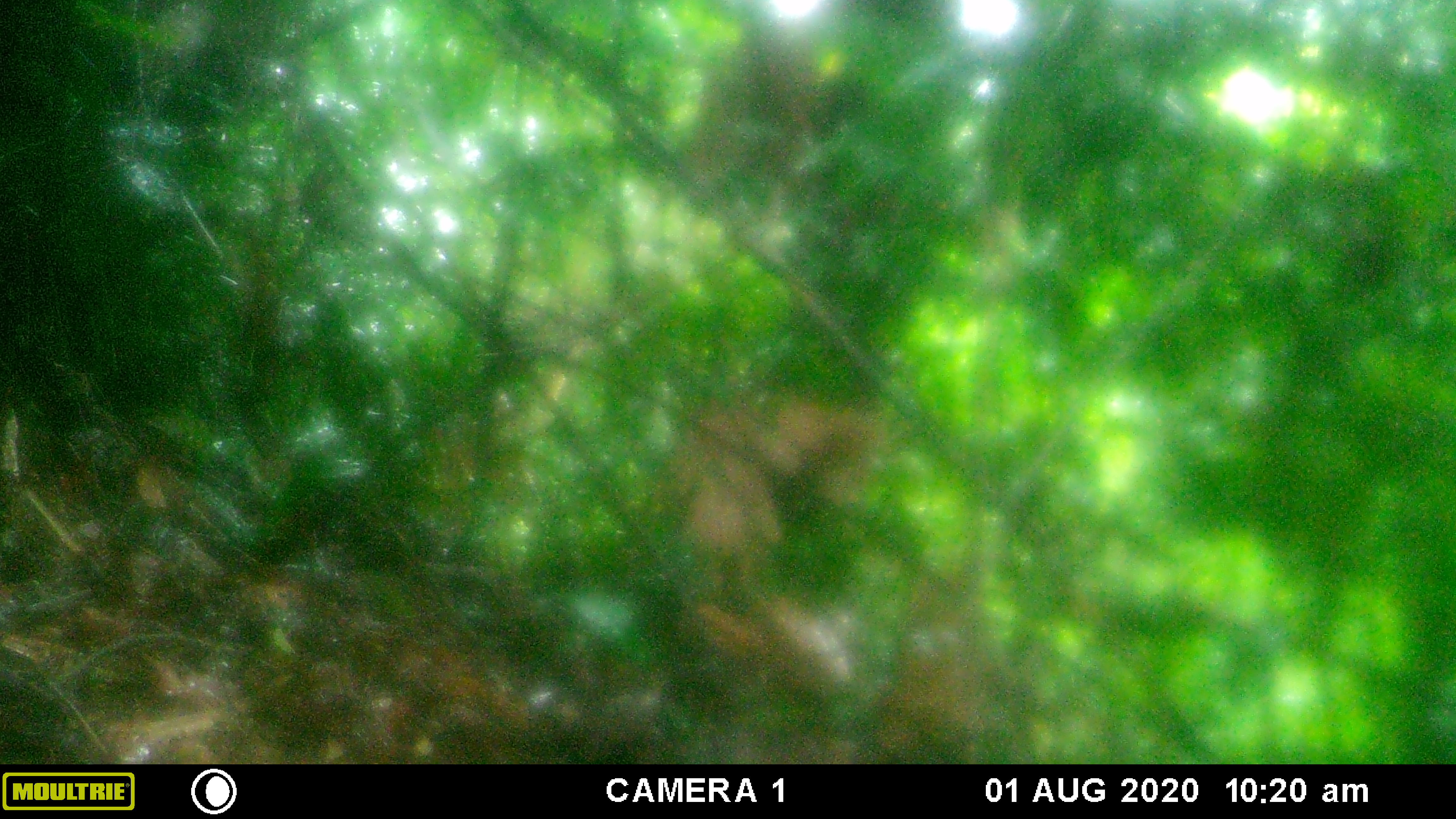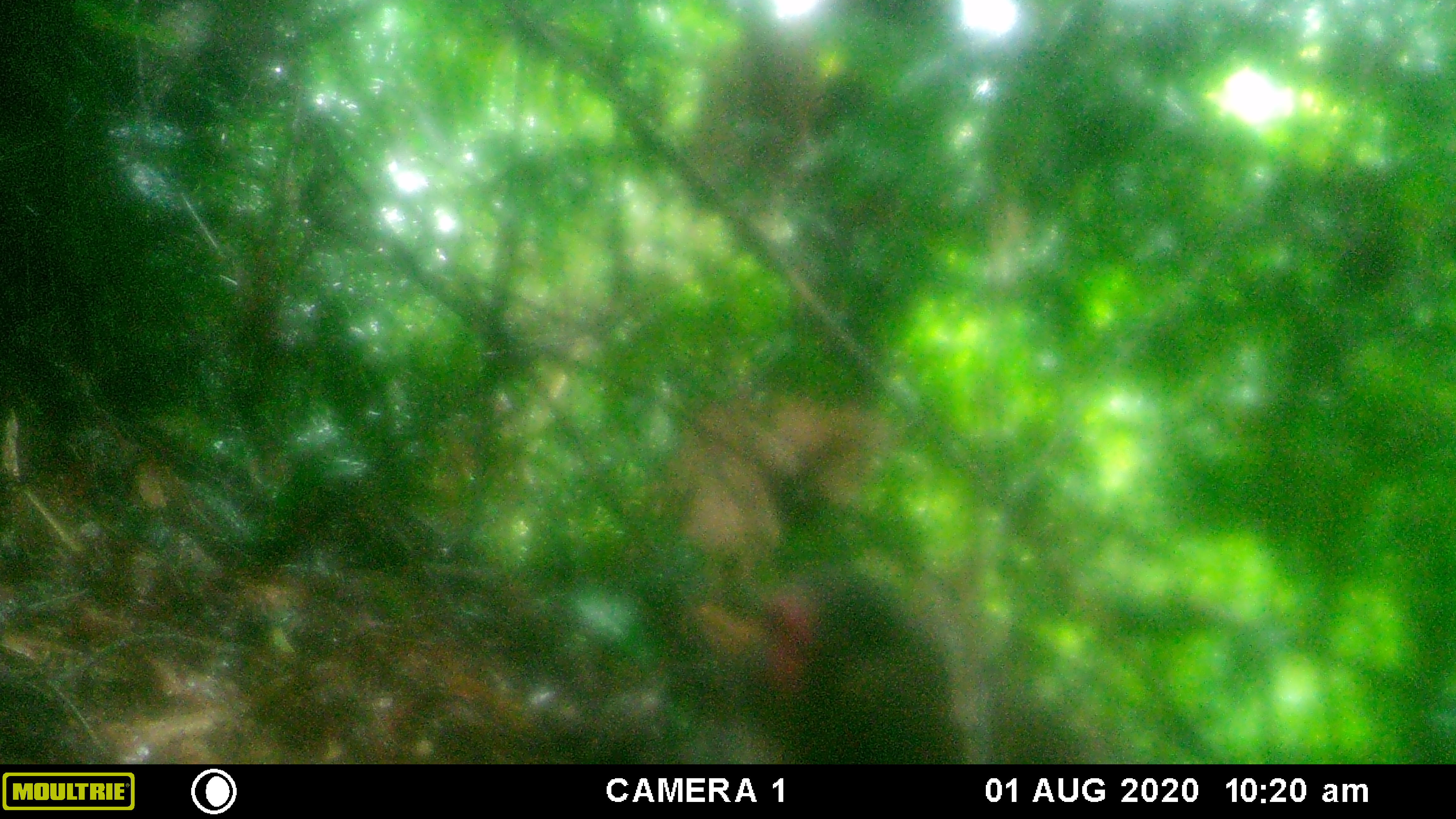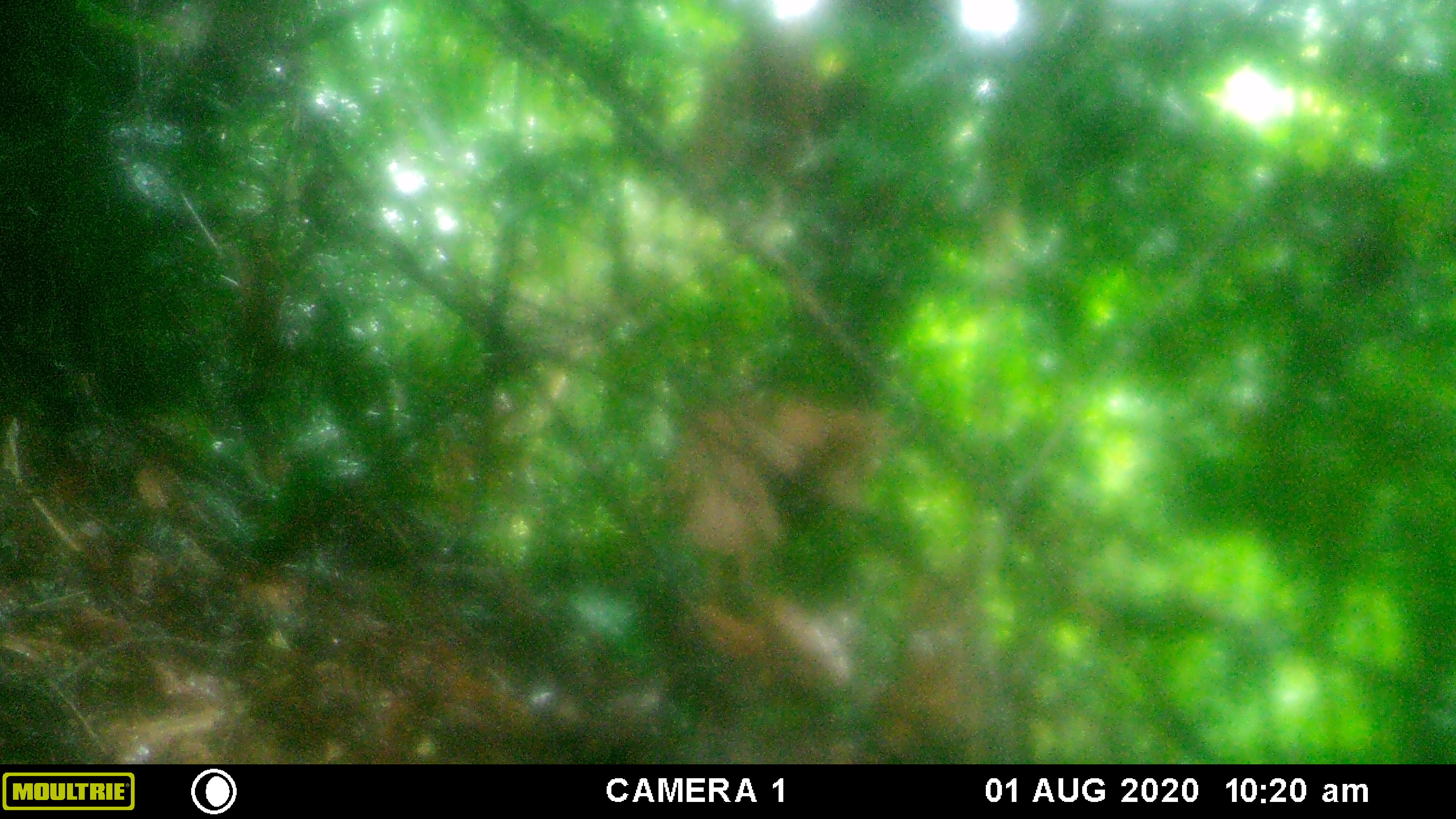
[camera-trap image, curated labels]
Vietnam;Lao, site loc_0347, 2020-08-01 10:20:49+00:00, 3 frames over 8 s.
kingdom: Animalia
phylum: Chordata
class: Mammalia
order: Primates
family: Cercopithecidae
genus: Macaca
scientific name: Macaca arctoides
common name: stump-tailed macaque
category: stump tailed macaque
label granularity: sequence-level